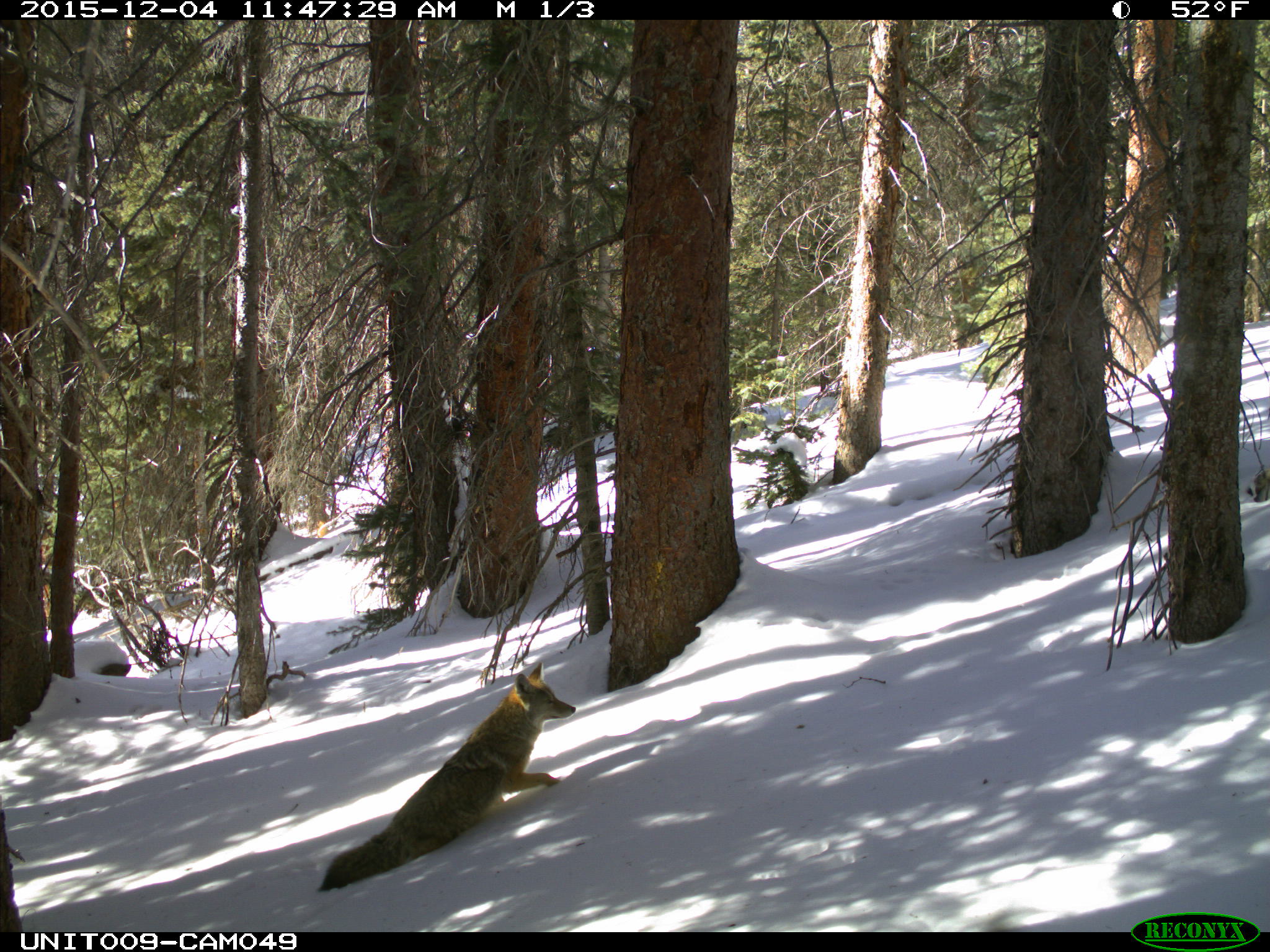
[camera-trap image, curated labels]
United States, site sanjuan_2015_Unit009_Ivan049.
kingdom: Animalia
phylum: Chordata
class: Mammalia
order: Carnivora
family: Canidae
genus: Canis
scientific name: Canis latrans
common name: coyote